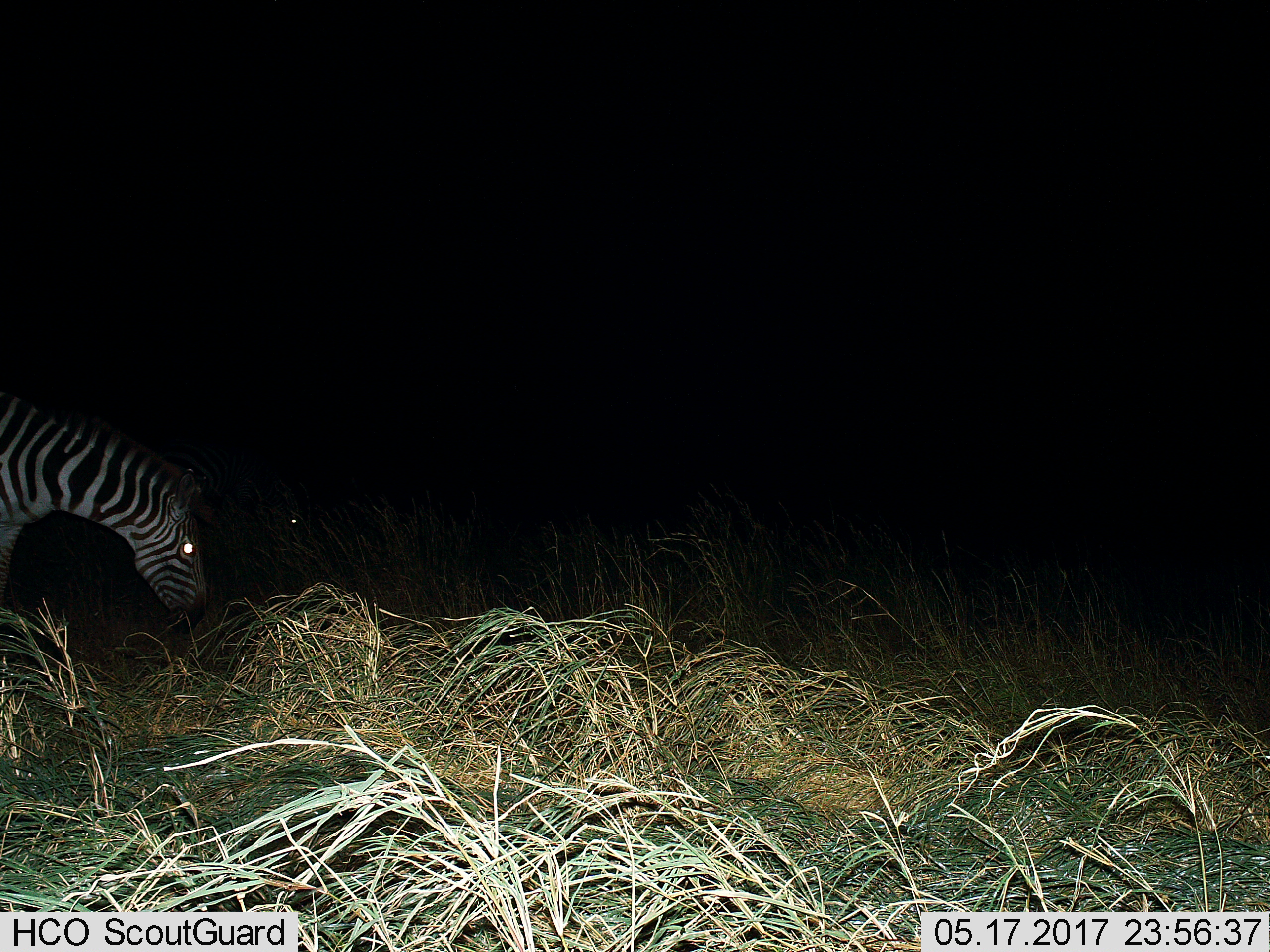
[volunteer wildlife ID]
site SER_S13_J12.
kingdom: Animalia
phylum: Chordata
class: Mammalia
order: Perissodactyla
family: Equidae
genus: Equus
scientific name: Equus quagga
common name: plains zebra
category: zebraplains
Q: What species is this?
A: Zebraplains (plains zebra) (Equus quagga).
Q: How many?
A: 1.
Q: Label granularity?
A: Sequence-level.